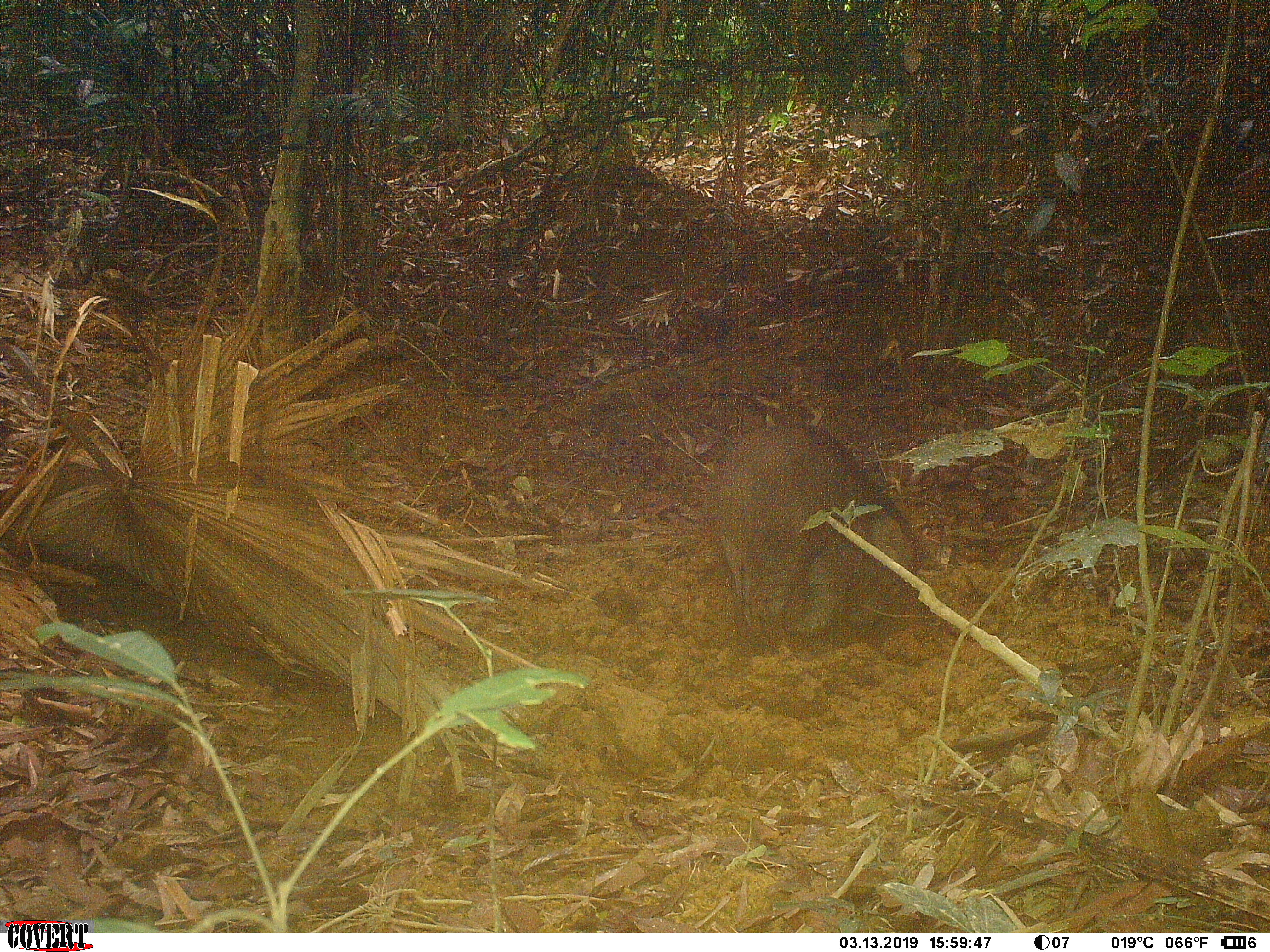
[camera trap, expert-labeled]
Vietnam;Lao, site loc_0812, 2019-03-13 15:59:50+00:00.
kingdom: Animalia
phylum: Chordata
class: Mammalia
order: Artiodactyla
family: Suidae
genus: Sus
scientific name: Sus scrofa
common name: eurasian wild pig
Eurasian wild pig (Sus scrofa). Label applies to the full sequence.